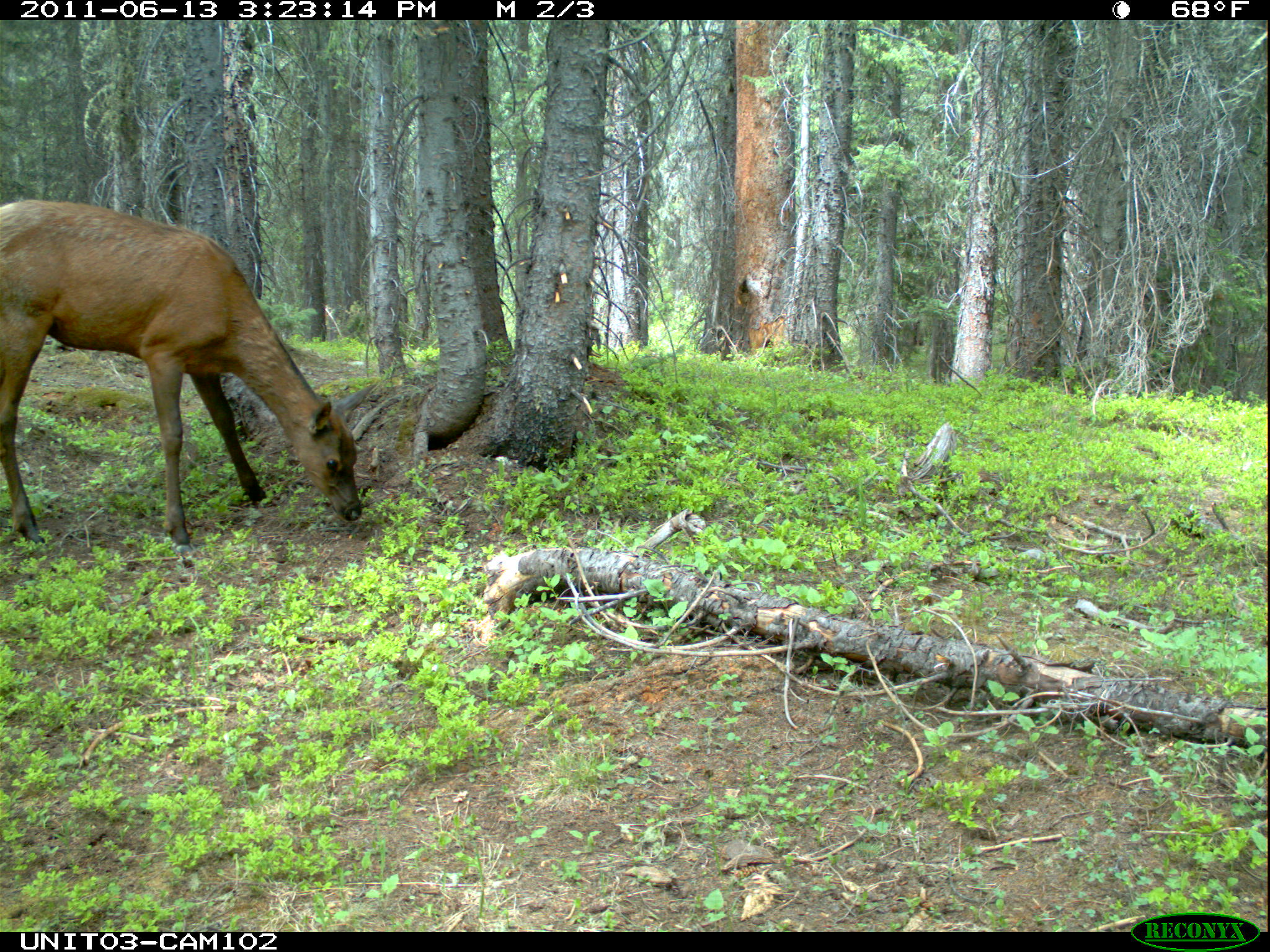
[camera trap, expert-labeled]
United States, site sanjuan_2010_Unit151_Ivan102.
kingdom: Animalia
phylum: Chordata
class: Mammalia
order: Artiodactyla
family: Cervidae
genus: Cervus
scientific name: Cervus elaphus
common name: red deer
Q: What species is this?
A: Cervus elaphus (red deer).